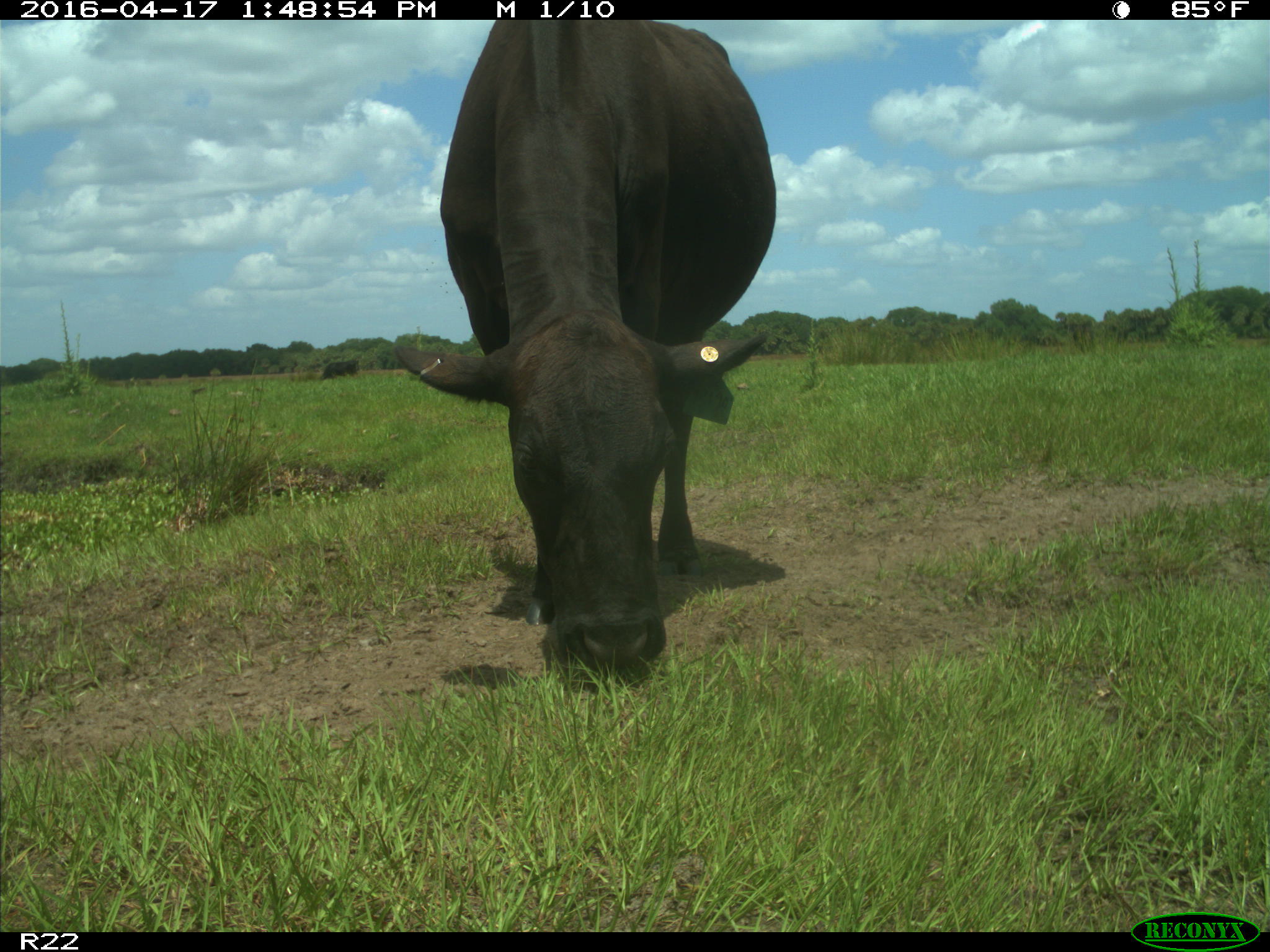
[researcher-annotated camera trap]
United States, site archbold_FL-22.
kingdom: Animalia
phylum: Chordata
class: Mammalia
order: Artiodactyla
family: Bovidae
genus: Bos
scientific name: Bos taurus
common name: domestic cow